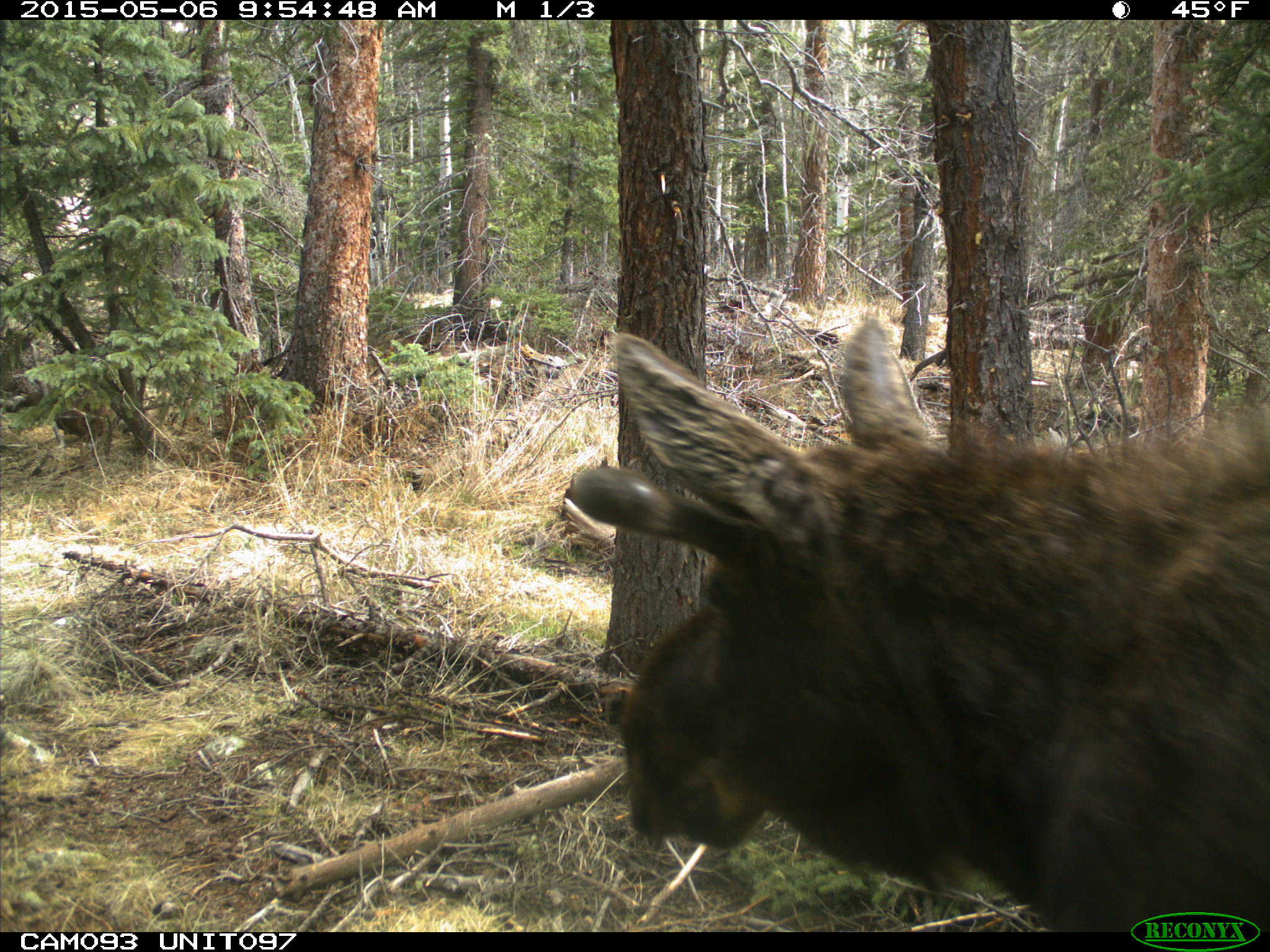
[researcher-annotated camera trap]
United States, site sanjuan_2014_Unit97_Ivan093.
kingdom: Animalia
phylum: Chordata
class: Mammalia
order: Artiodactyla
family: Cervidae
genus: Alces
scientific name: Alces alces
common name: moose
Alces alces (moose).